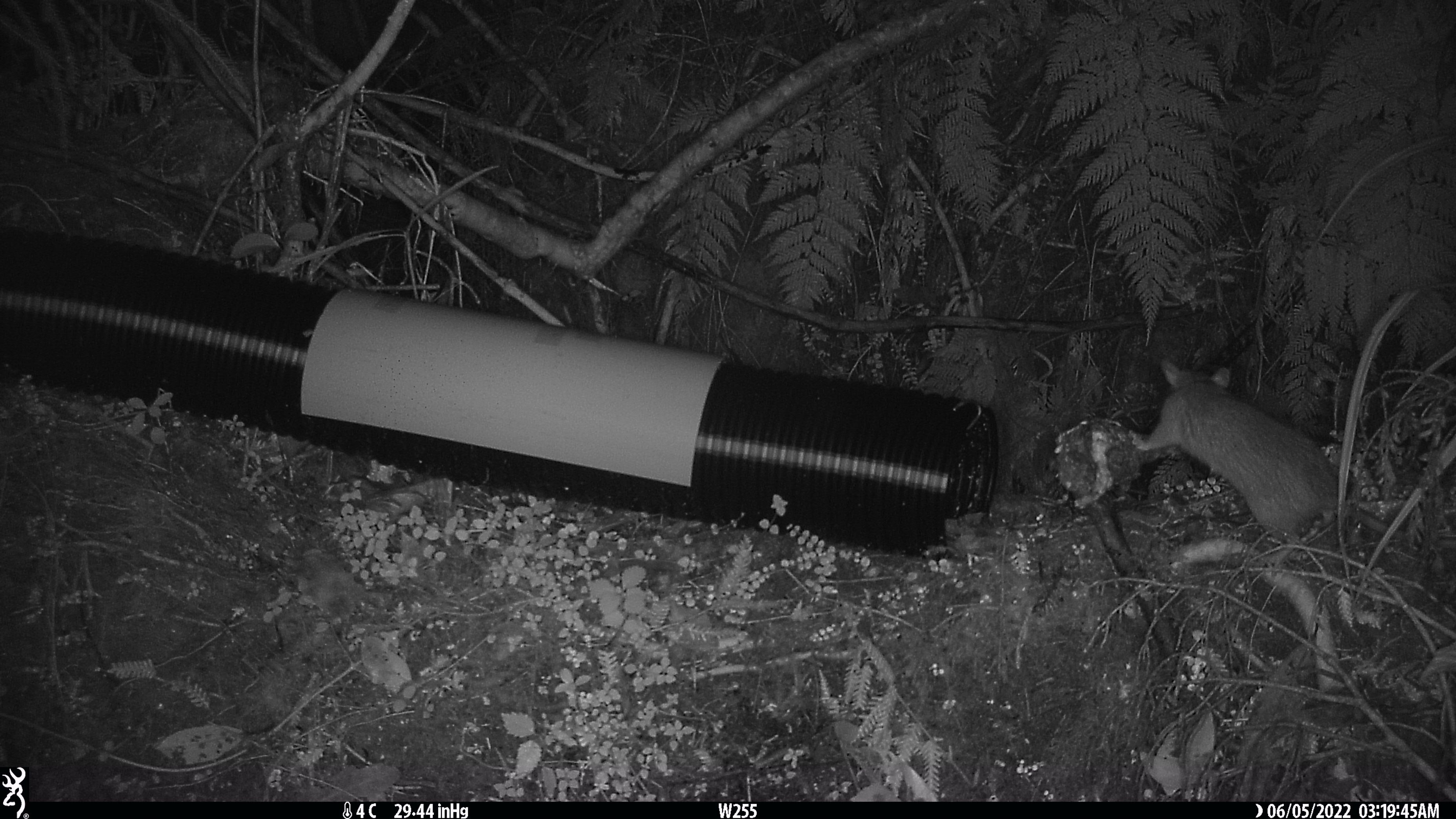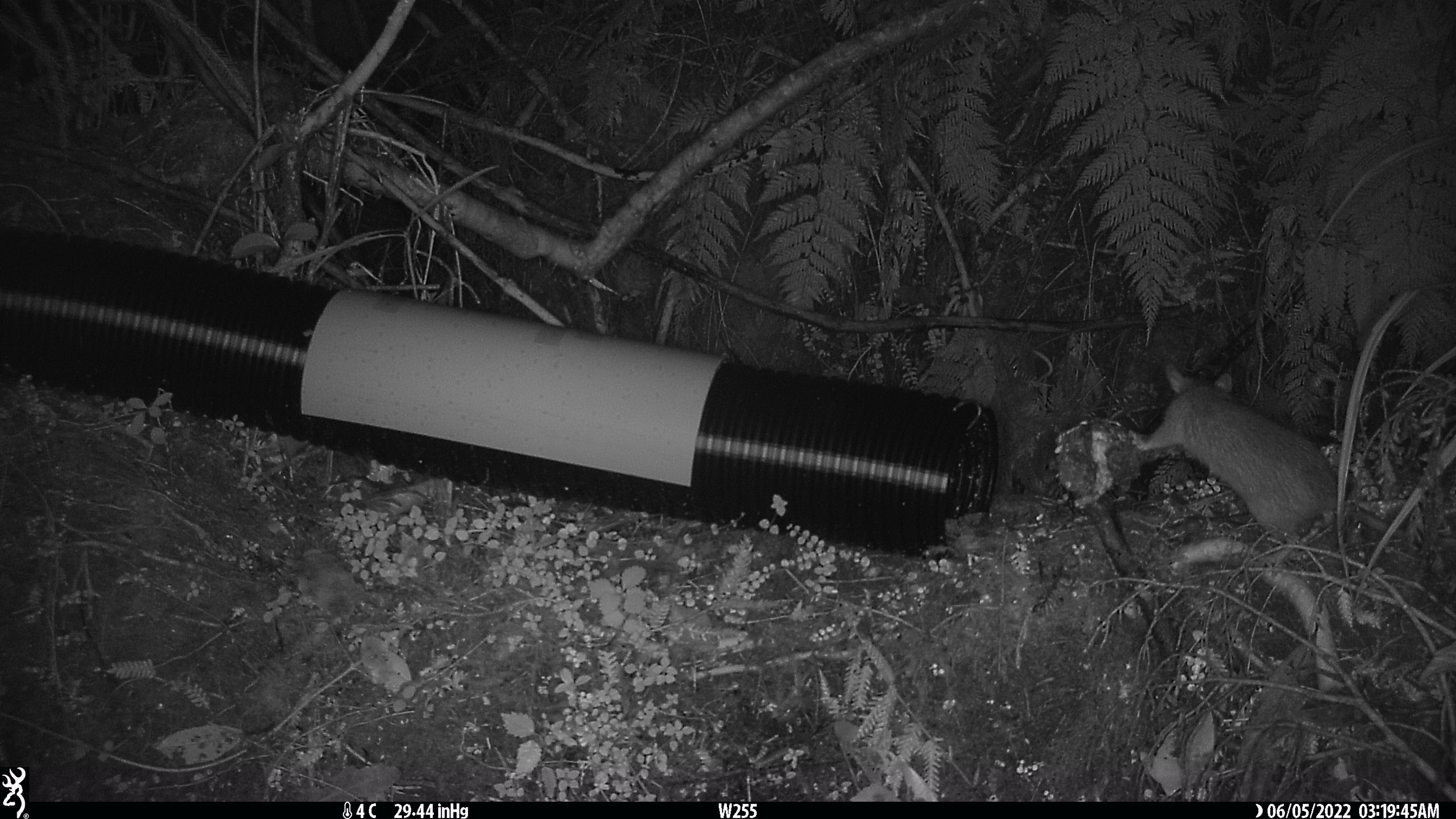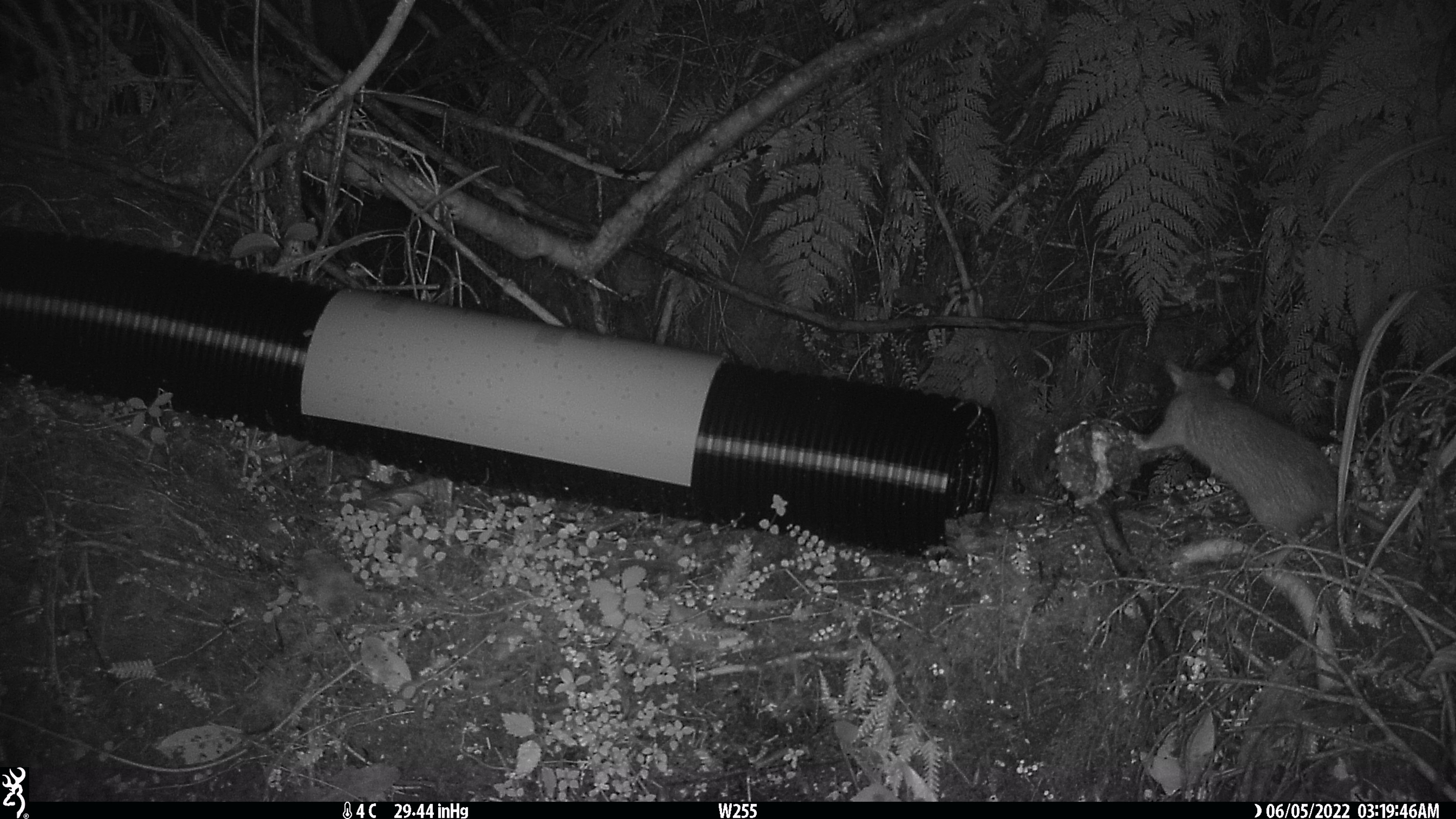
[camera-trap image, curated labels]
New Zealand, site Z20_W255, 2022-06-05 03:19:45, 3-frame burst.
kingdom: Animalia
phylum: Chordata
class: Mammalia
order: Rodentia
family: Muridae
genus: Rattus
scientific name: Rattus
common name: rat